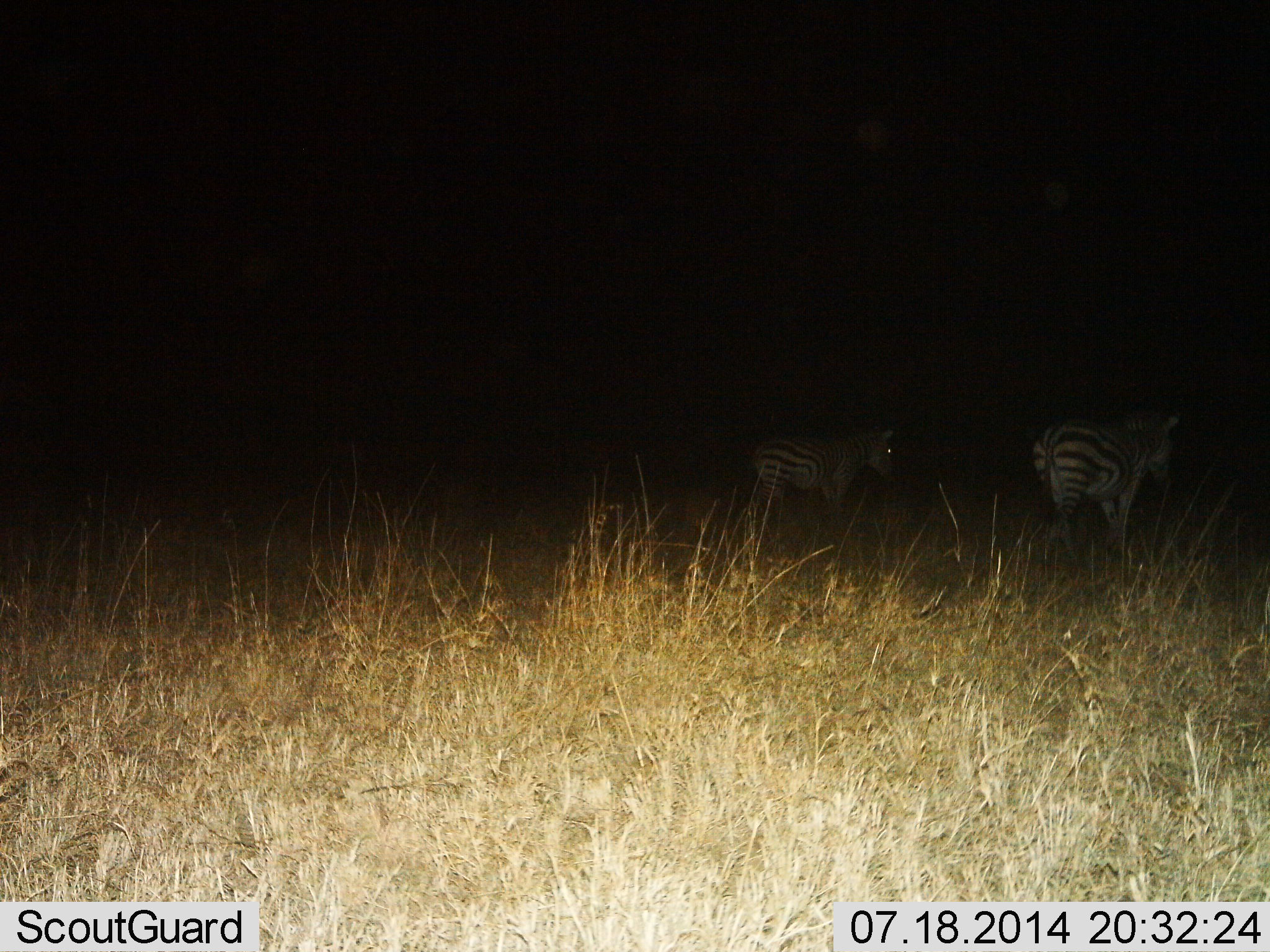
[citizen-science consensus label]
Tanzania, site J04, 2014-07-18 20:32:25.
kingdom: Animalia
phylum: Chordata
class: Mammalia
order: Perissodactyla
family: Equidae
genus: Equus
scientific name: Equus quagga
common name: plains zebra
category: zebra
Zebra (plains zebra) (Equus quagga), count 2. Behavior (volunteer vote fractions): standing 70%, resting 0%, moving 50%, interacting 0%. Young present (vote fraction): 0%. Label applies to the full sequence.